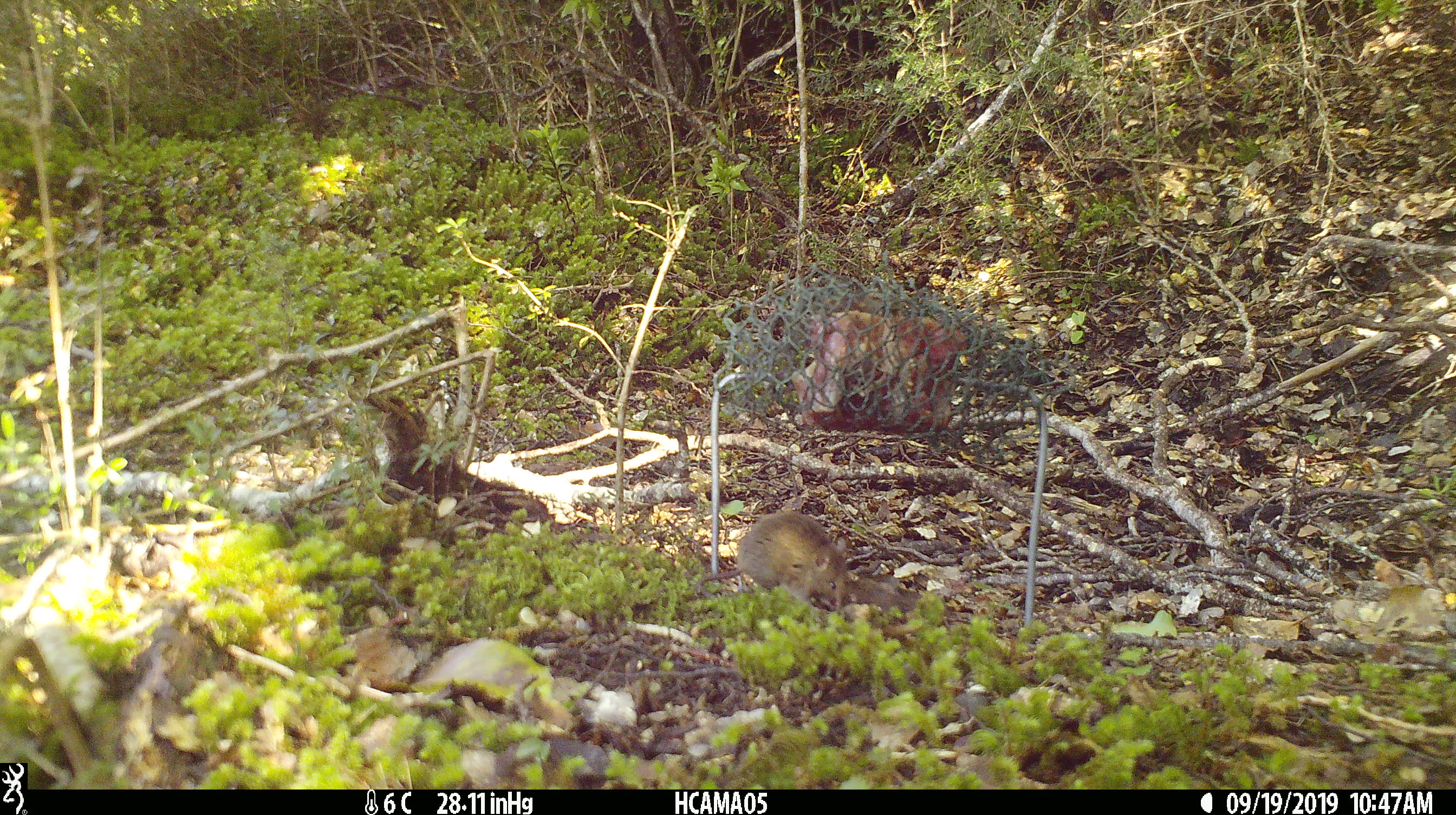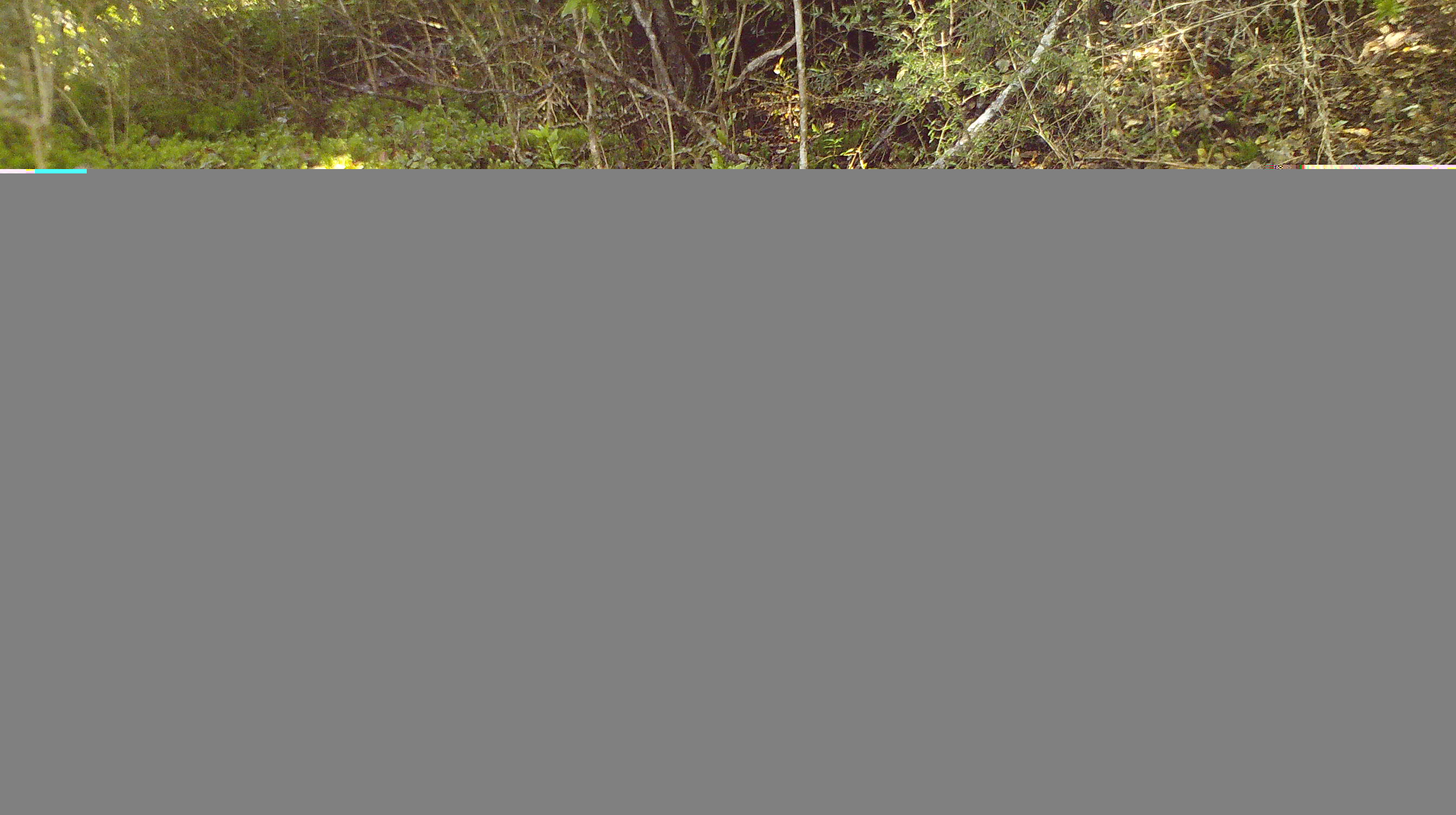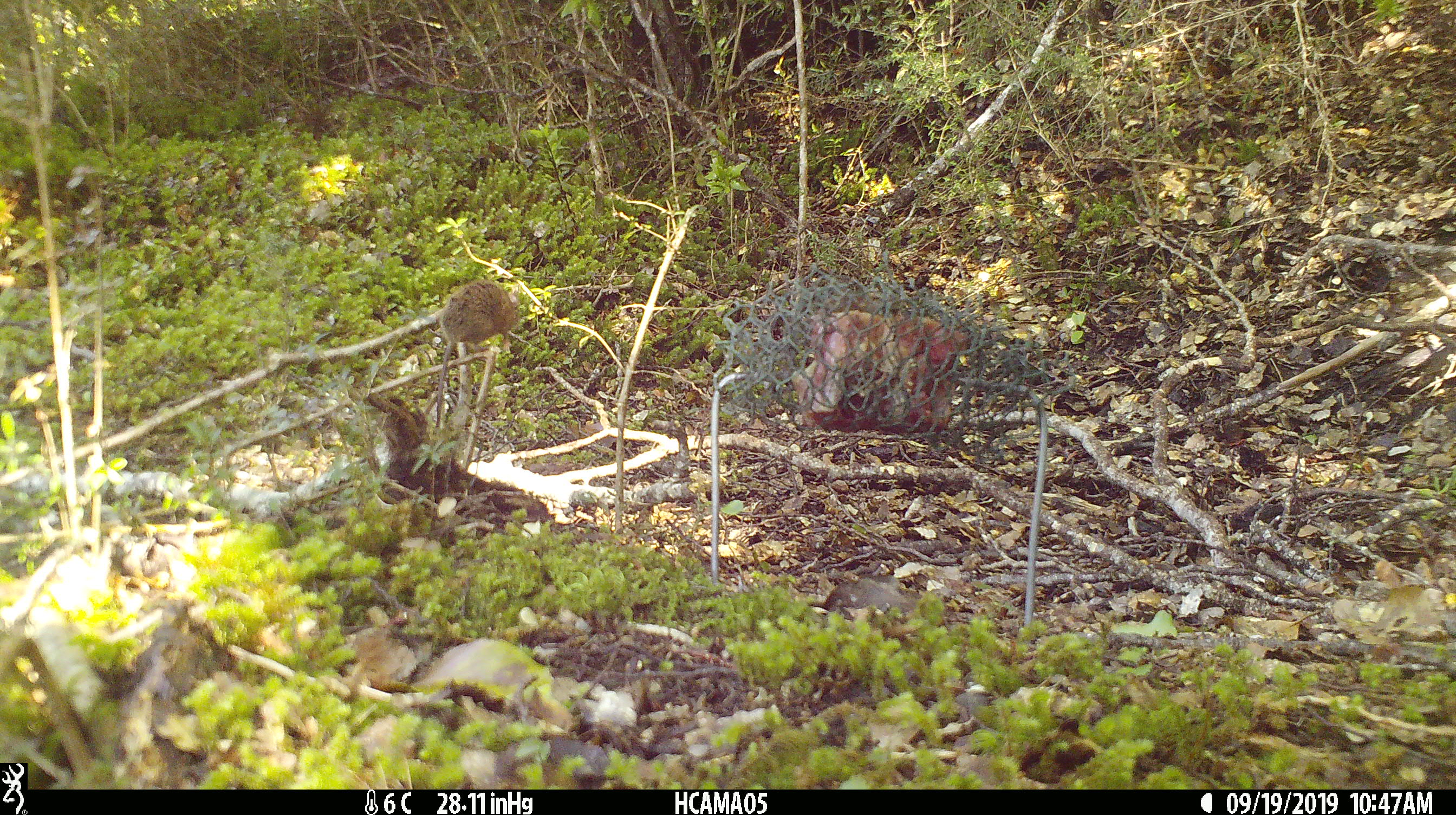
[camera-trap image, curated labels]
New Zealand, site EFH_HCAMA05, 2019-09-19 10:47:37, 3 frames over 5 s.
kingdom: Animalia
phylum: Chordata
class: Mammalia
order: Rodentia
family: Muridae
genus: Mus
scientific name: Mus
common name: mouse